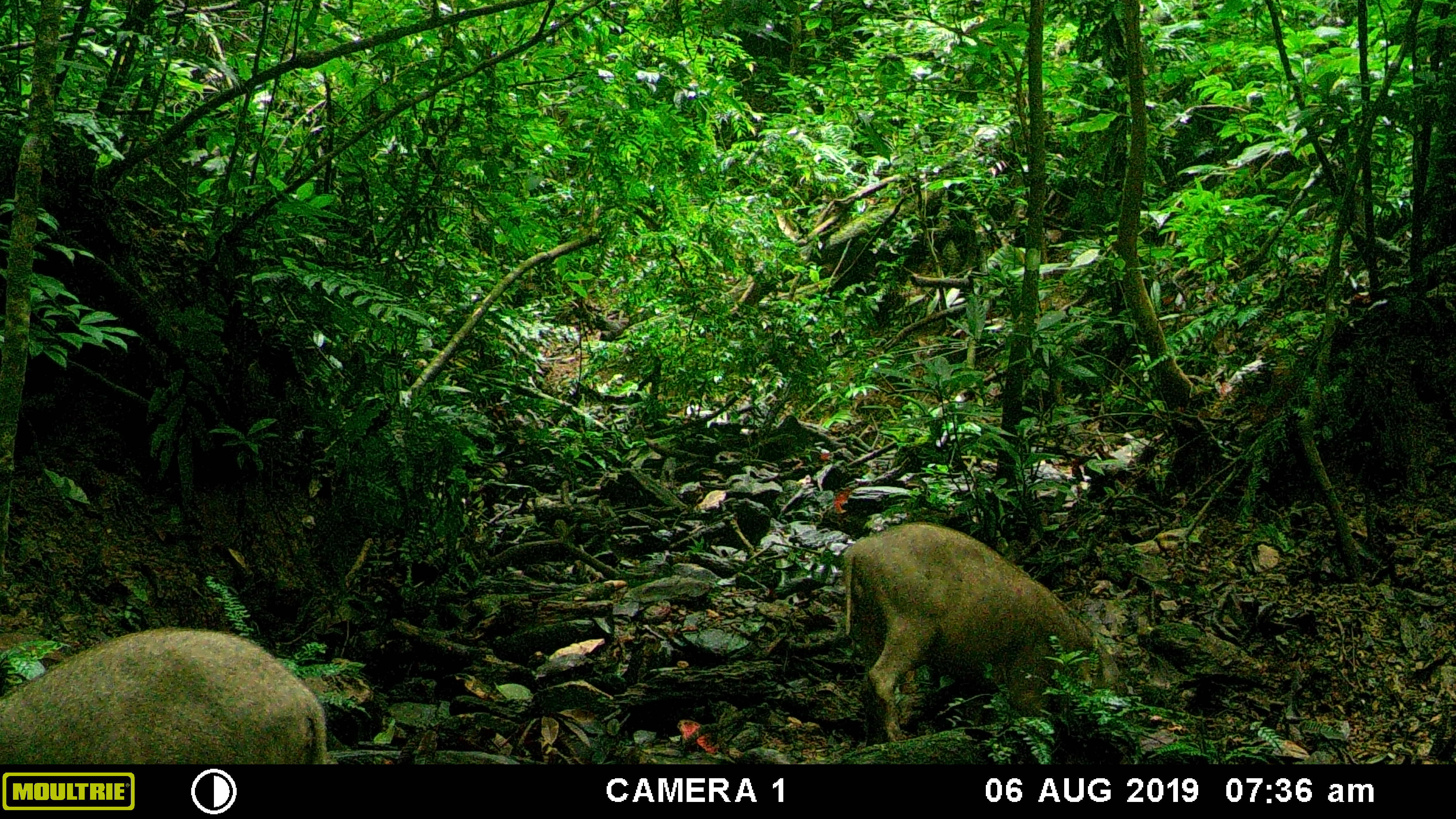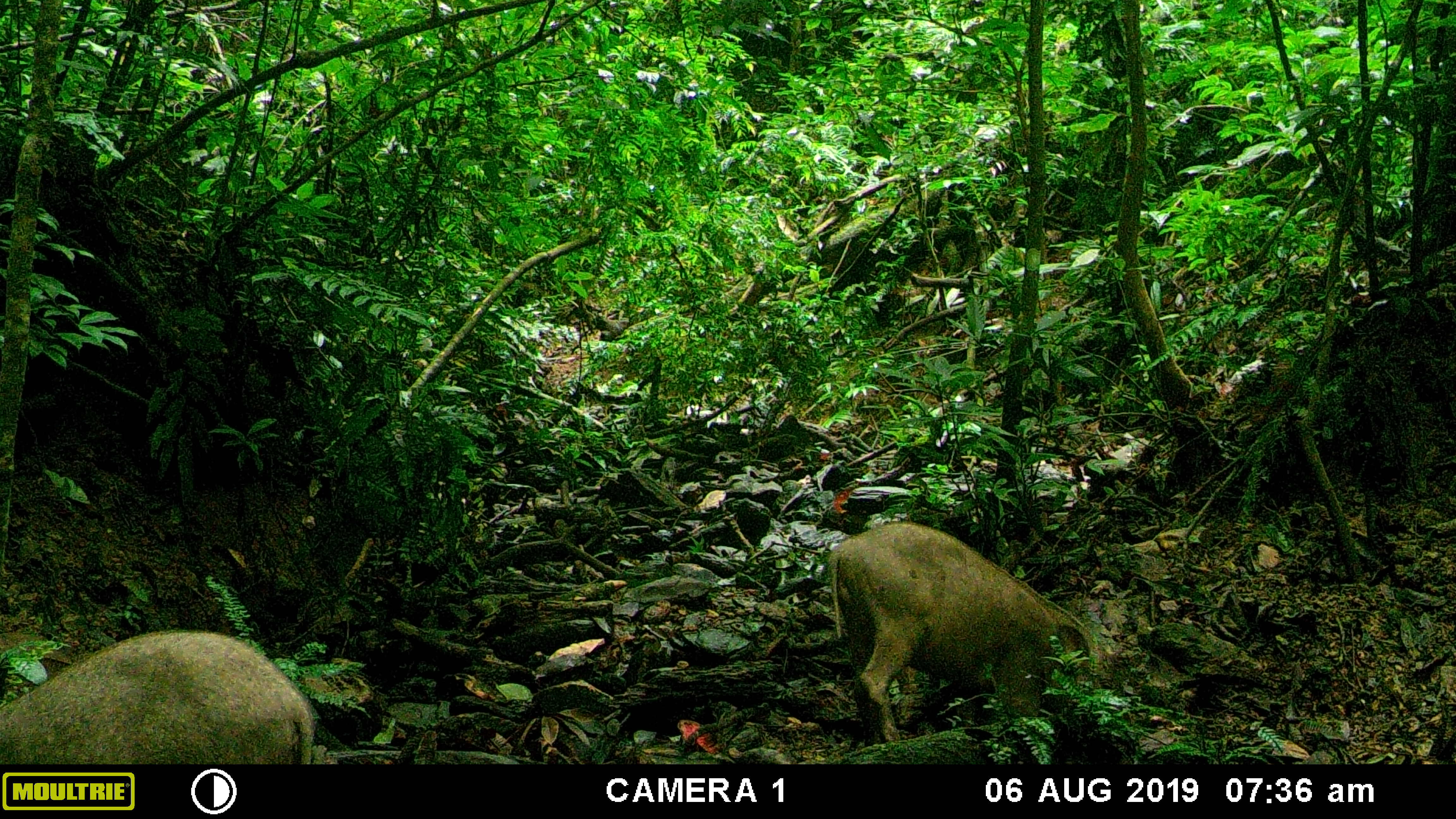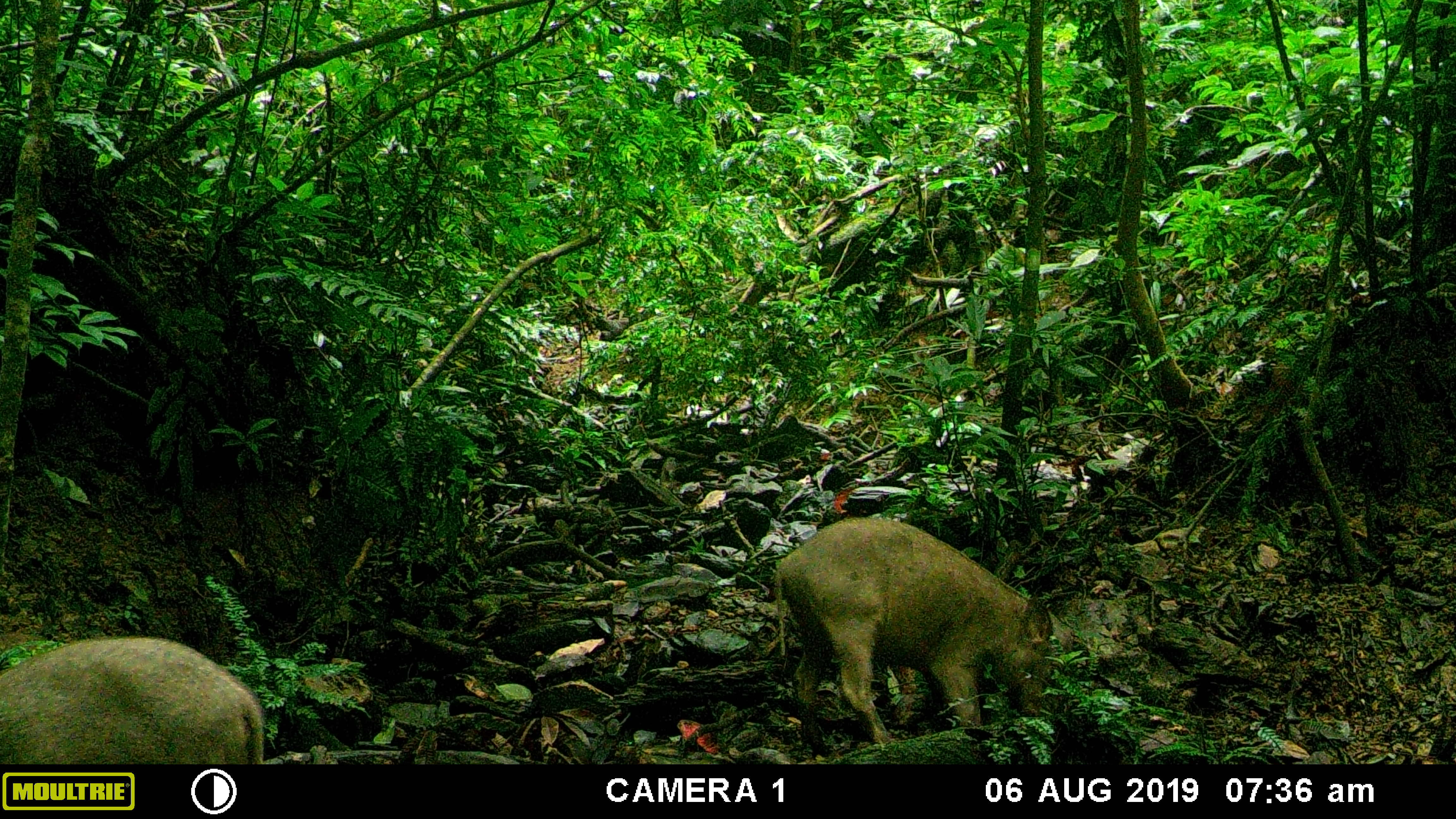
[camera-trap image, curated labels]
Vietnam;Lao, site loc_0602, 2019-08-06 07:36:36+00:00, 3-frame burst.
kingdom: Animalia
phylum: Chordata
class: Mammalia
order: Artiodactyla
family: Suidae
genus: Sus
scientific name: Sus scrofa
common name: eurasian wild pig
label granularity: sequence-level